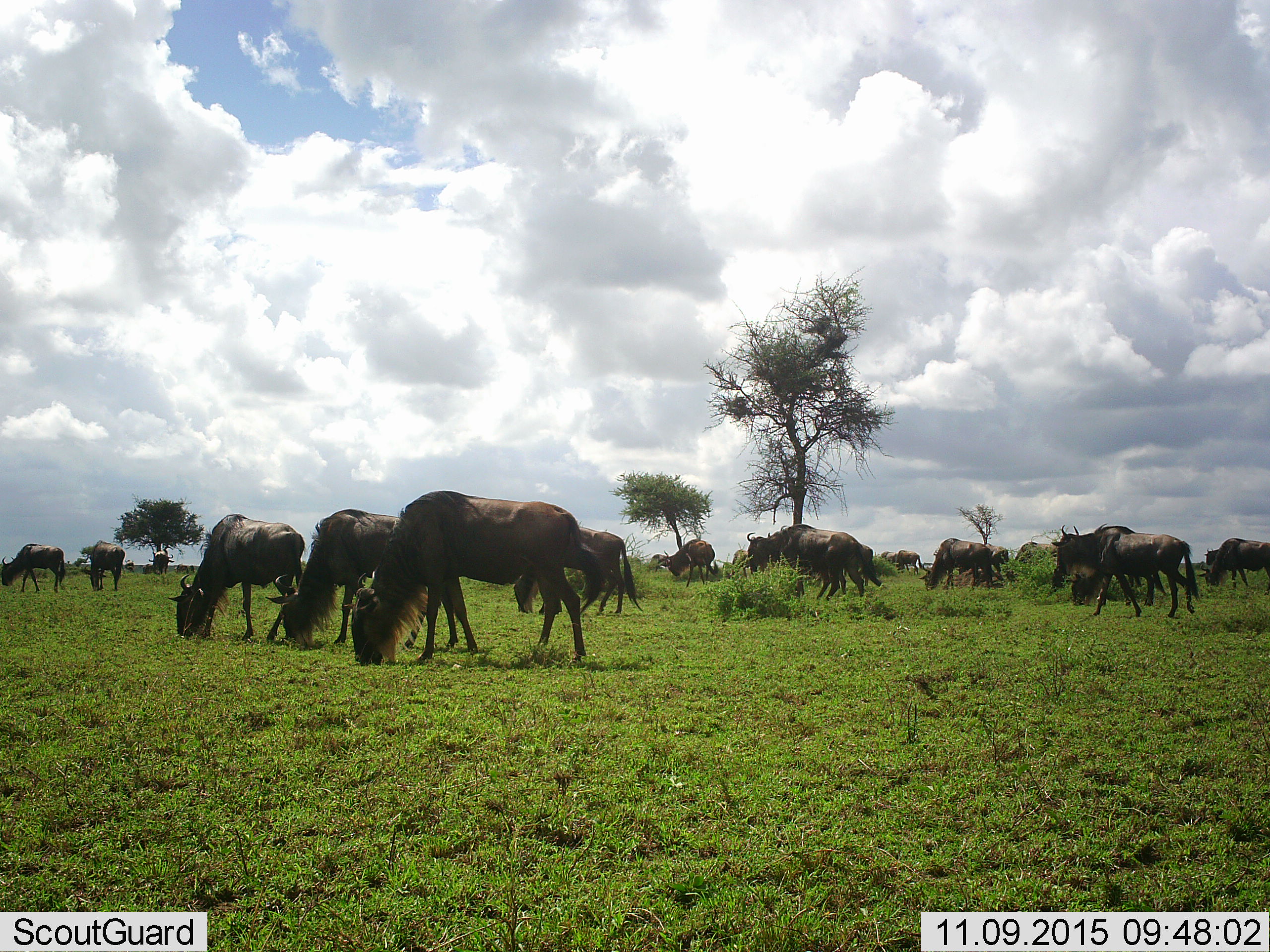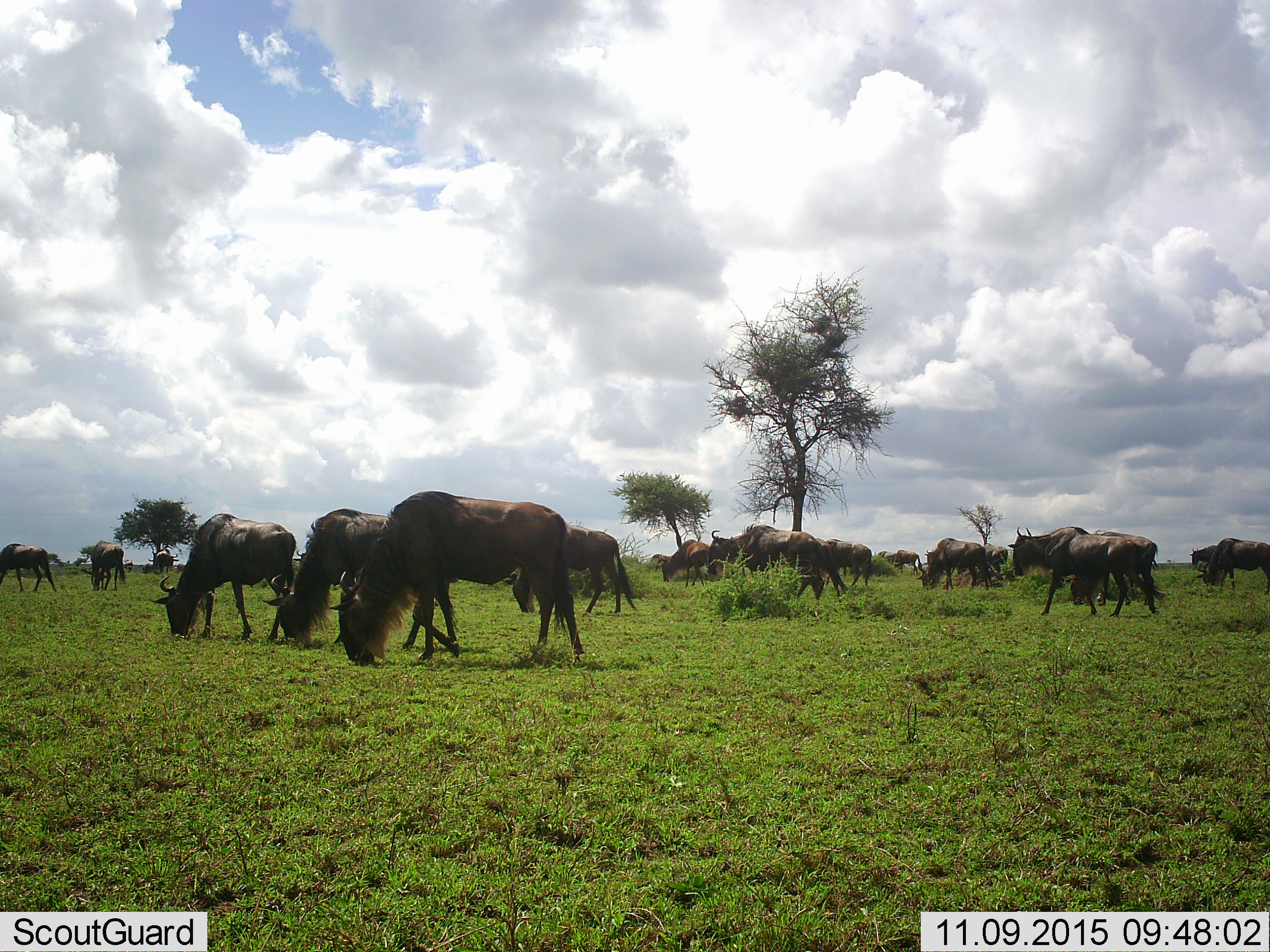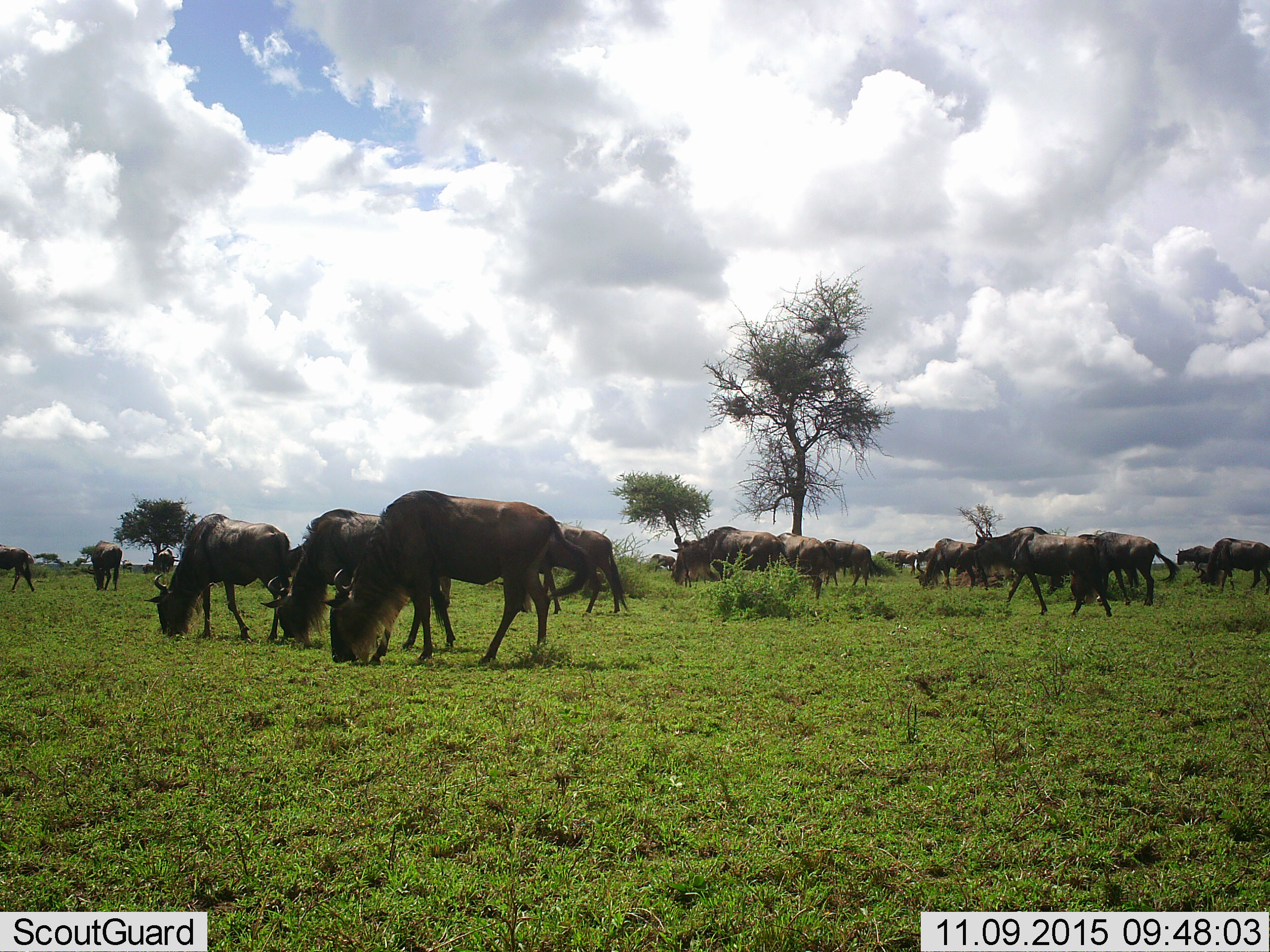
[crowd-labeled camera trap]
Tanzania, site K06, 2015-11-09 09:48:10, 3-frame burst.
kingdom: Animalia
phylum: Chordata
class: Mammalia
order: Artiodactyla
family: Bovidae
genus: Connochaetes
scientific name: Connochaetes taurinus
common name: blue wildebeest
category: wildebeest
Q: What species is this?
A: Wildebeest (blue wildebeest) (Connochaetes taurinus).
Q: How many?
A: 11-50.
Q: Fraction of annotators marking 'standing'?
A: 44%.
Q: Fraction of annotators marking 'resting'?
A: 0%.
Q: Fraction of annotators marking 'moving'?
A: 67%.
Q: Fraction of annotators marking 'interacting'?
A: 0%.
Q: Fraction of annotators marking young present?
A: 0%.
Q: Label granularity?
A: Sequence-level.